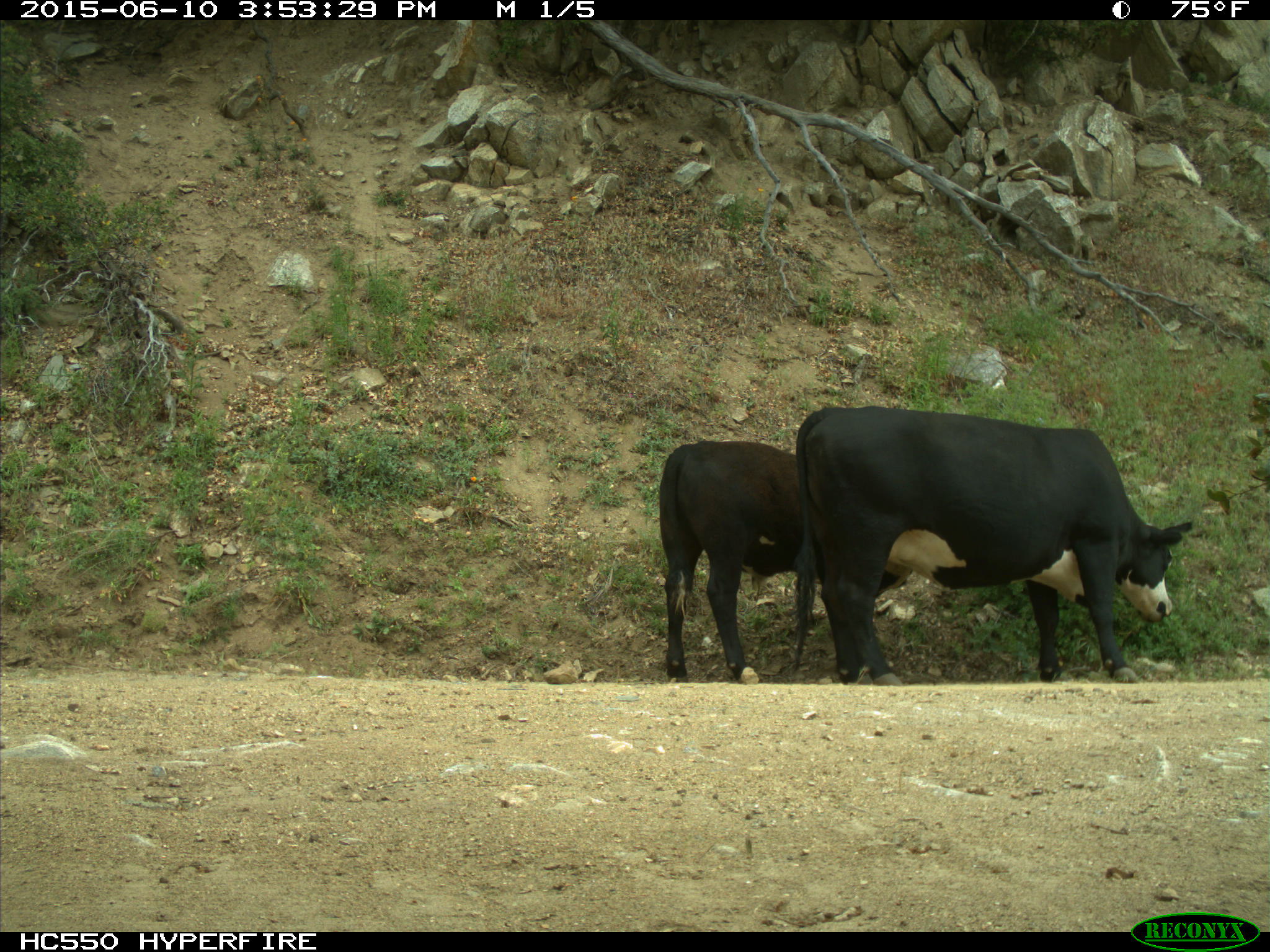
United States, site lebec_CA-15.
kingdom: Animalia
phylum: Chordata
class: Mammalia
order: Artiodactyla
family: Bovidae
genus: Bos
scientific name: Bos taurus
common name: domestic cow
Bos taurus (domestic cow).